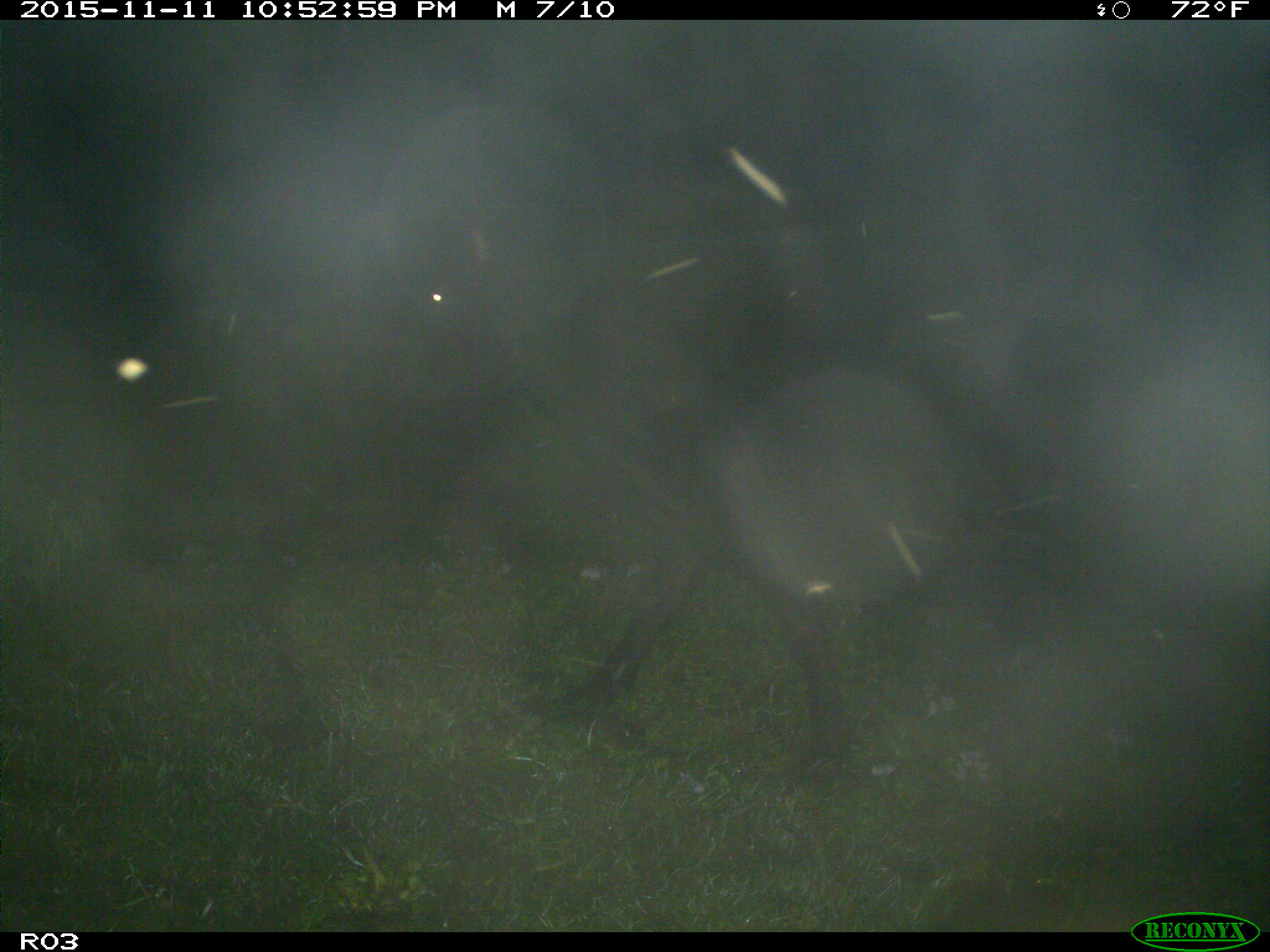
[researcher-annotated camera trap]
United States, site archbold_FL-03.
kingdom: Animalia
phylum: Chordata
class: Mammalia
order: Artiodactyla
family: Bovidae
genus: Bos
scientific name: Bos taurus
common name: domestic cow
Bos taurus (domestic cow).